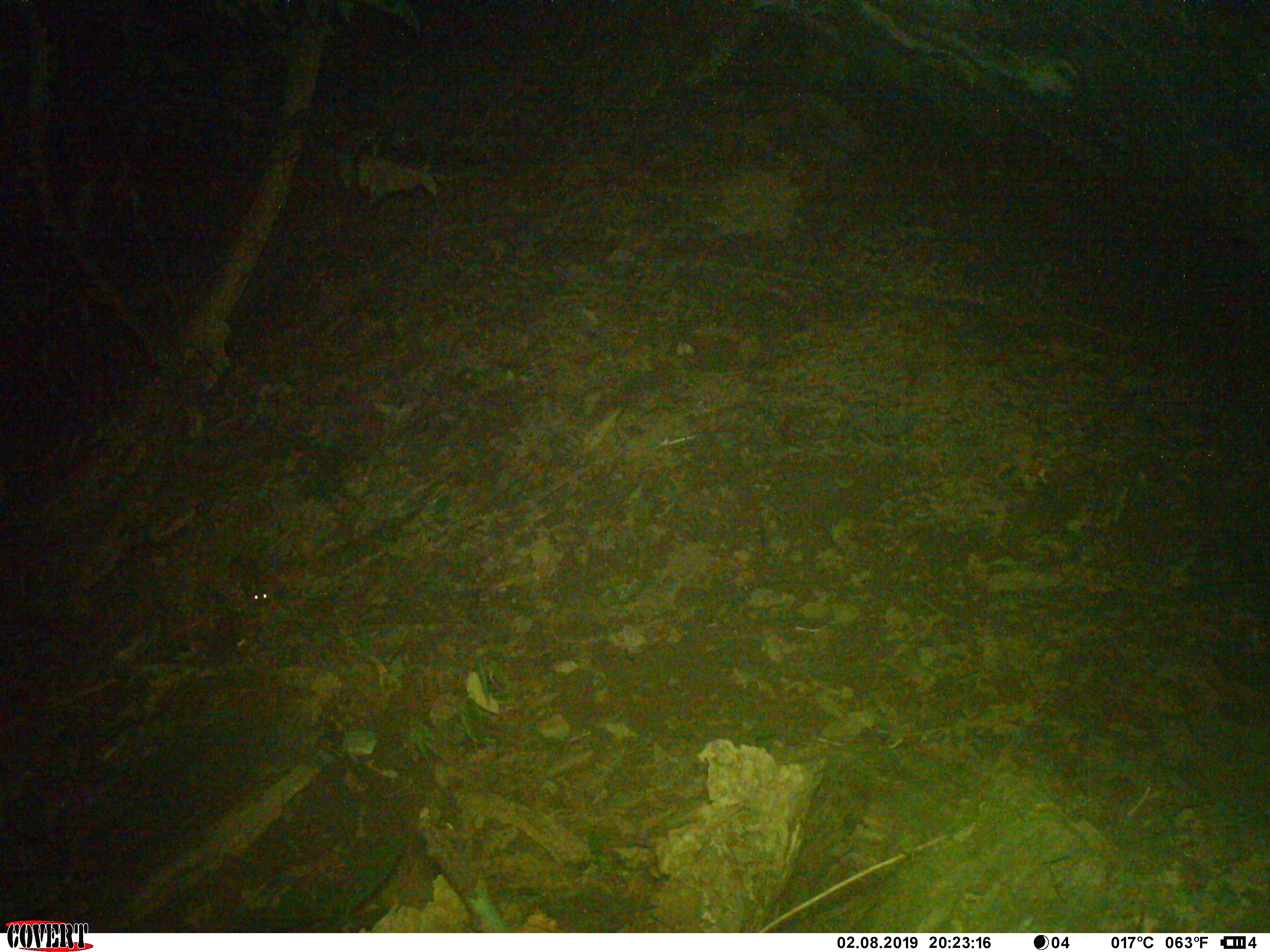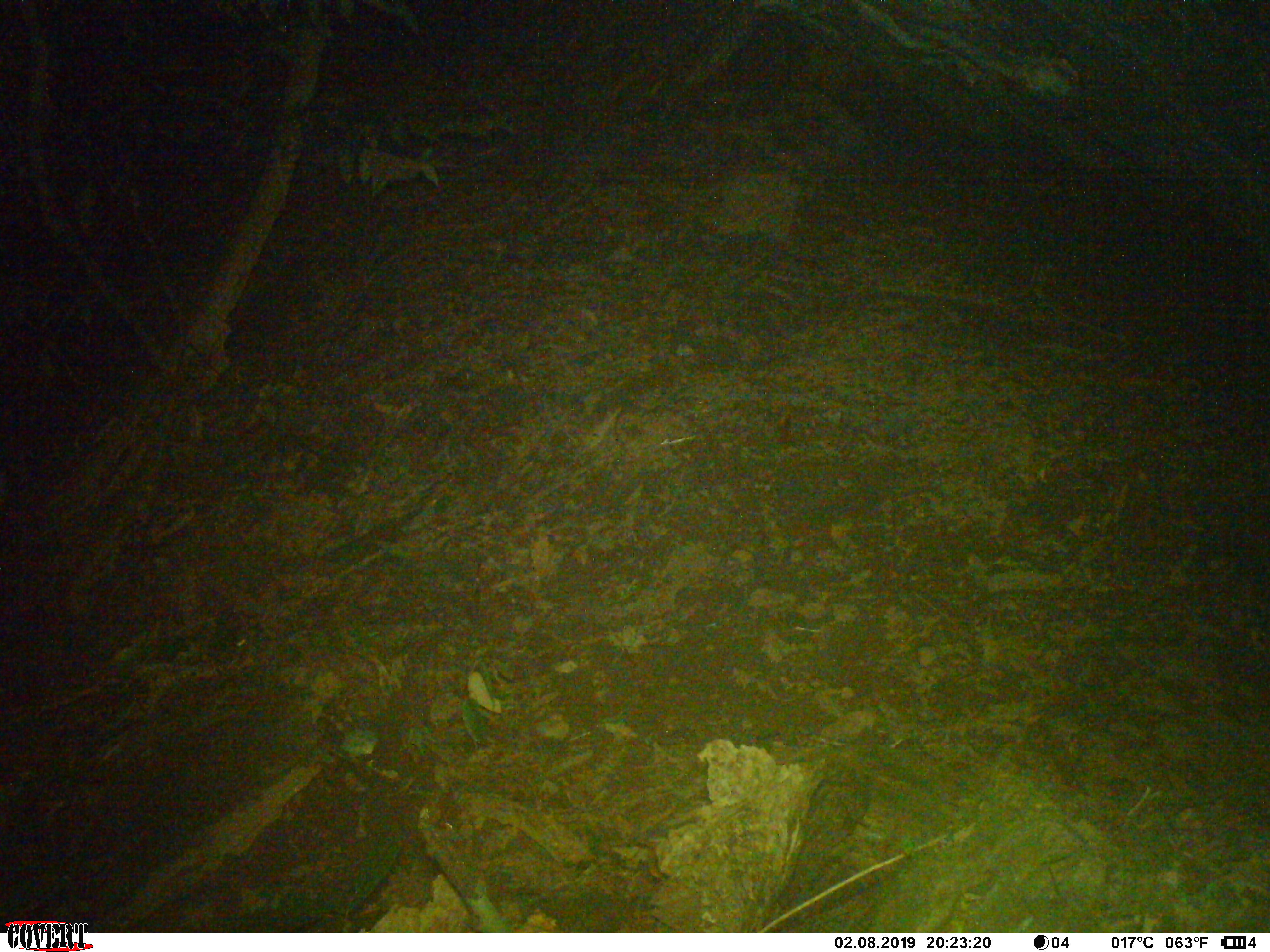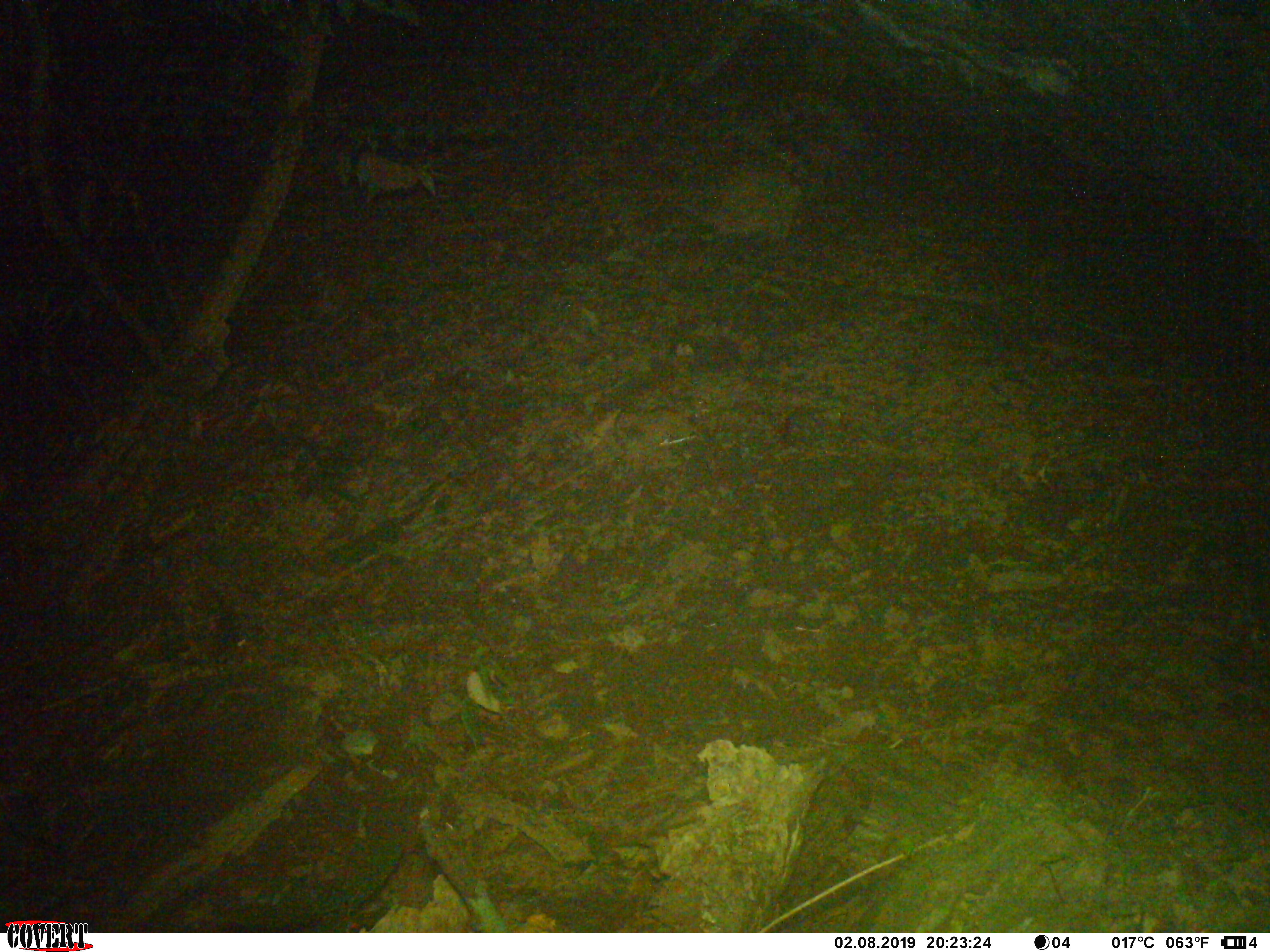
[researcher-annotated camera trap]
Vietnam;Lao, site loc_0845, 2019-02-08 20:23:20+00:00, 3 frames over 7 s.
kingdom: Animalia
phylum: Chordata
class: Mammalia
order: Rodentia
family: Muridae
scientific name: Muridae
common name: old-world mice and rats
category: unidentified murid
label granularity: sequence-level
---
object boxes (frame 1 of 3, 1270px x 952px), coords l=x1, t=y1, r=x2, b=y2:
unidentified murid: l=227, t=553, r=271, b=606